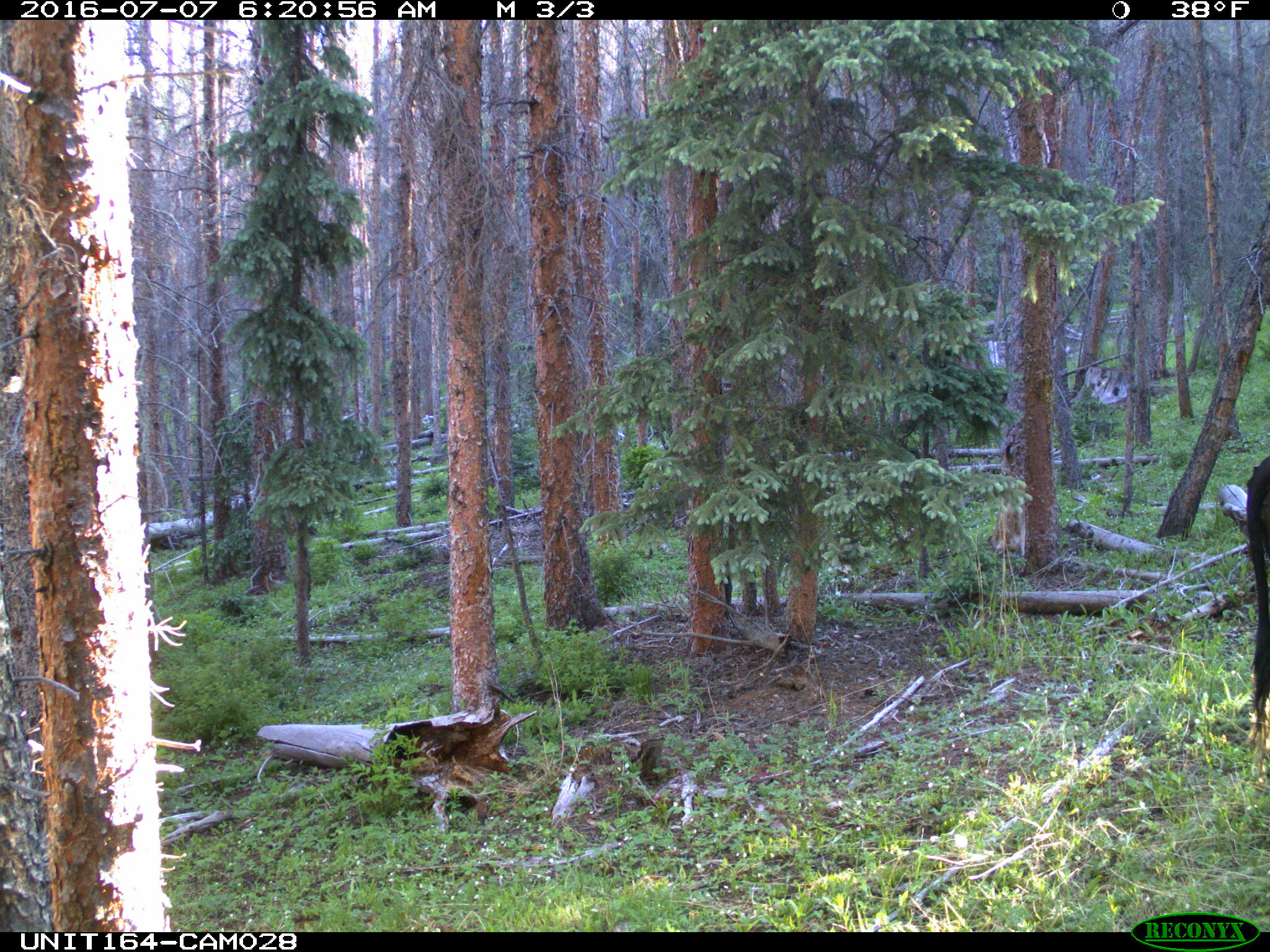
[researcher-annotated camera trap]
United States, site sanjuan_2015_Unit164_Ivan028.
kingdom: Animalia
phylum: Chordata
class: Mammalia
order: Artiodactyla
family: Bovidae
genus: Bos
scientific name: Bos taurus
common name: domestic cow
Bos taurus (domestic cow).